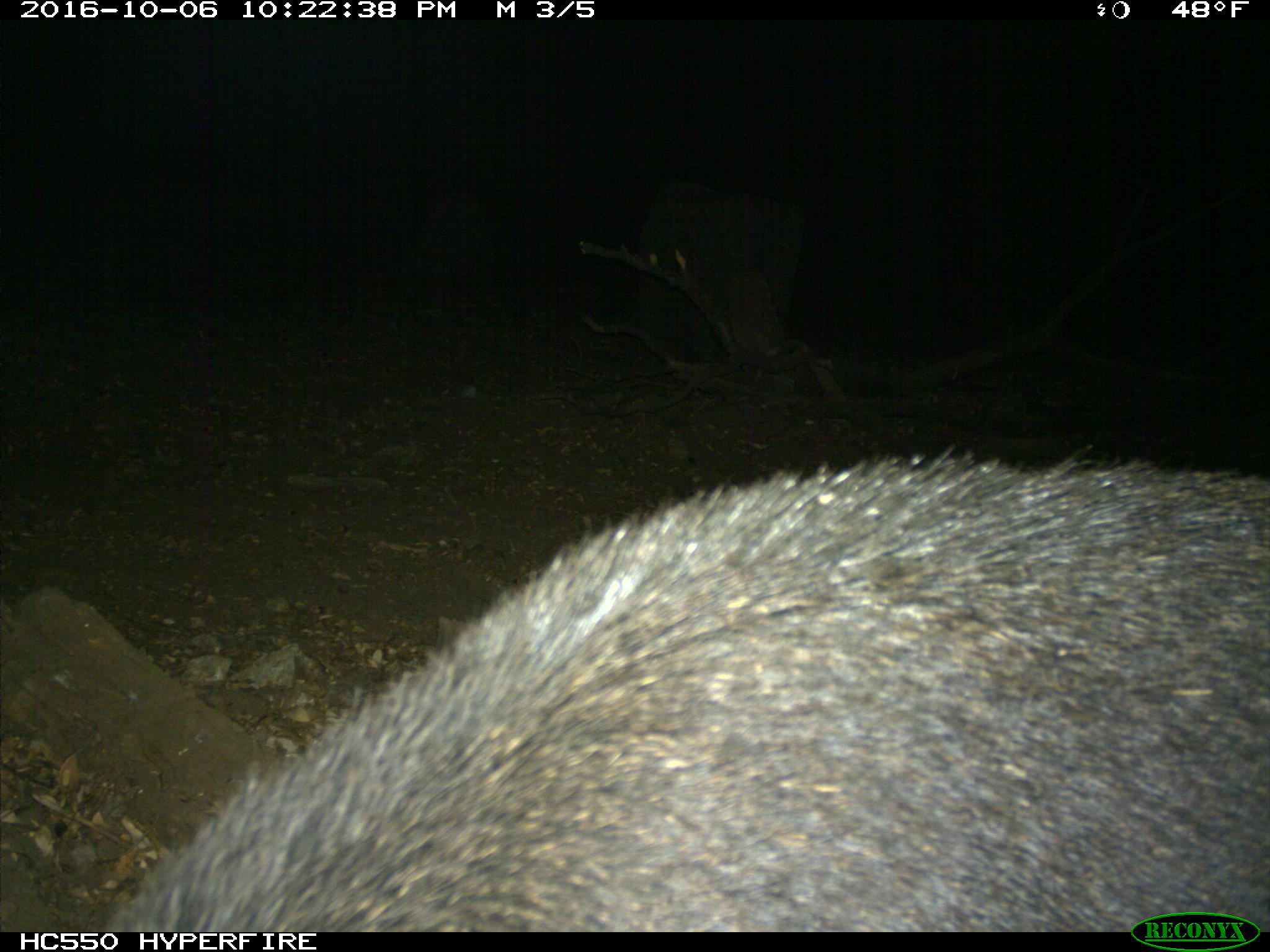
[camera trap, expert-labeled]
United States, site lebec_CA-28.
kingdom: Animalia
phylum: Chordata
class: Mammalia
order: Artiodactyla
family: Suidae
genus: Sus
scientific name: Sus scrofa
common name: wild boar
Sus scrofa (wild boar).